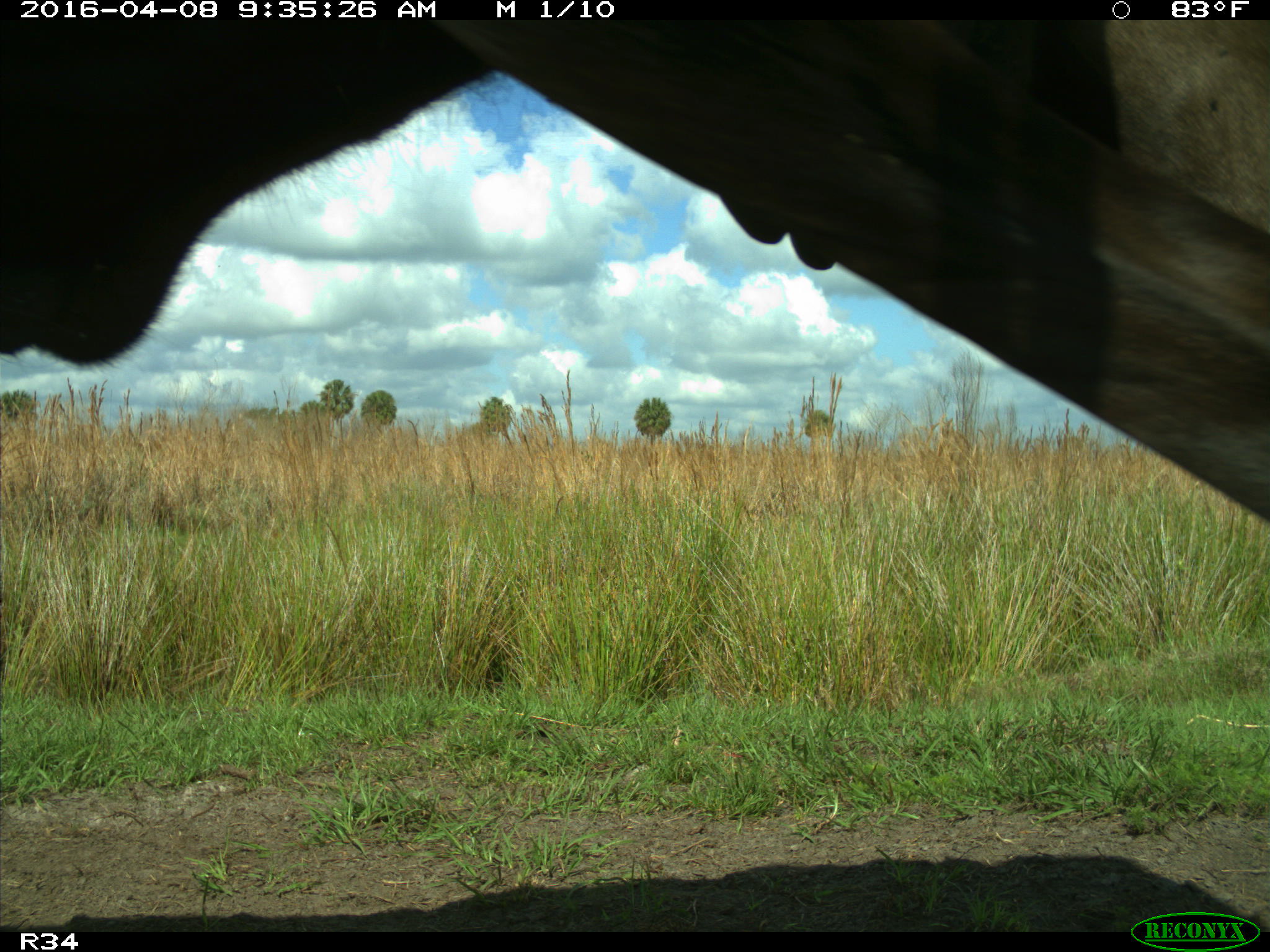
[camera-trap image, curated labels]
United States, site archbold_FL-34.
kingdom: Animalia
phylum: Chordata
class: Mammalia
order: Artiodactyla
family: Bovidae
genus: Bos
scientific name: Bos taurus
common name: domestic cow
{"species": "Bos taurus (domestic cow)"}